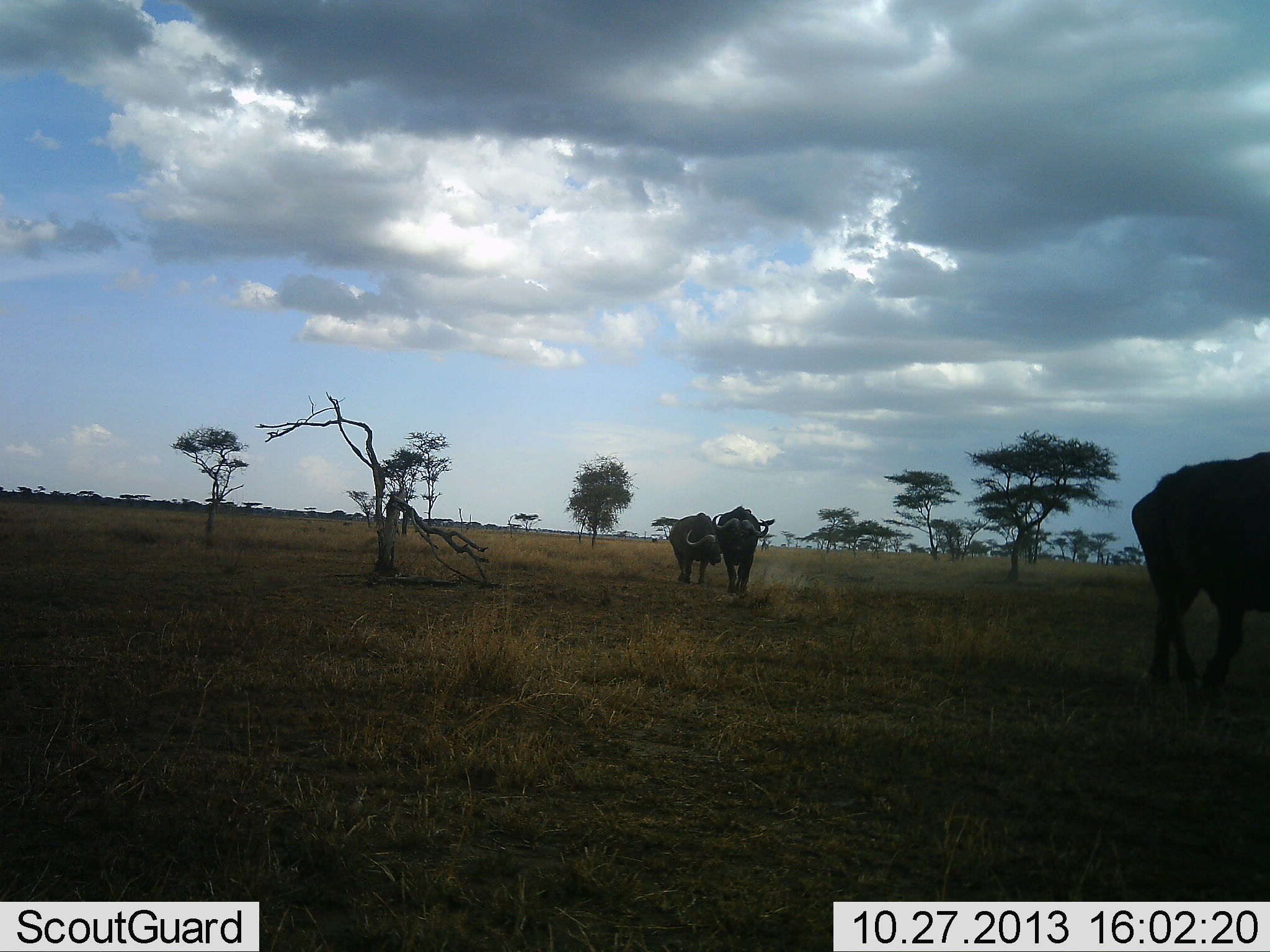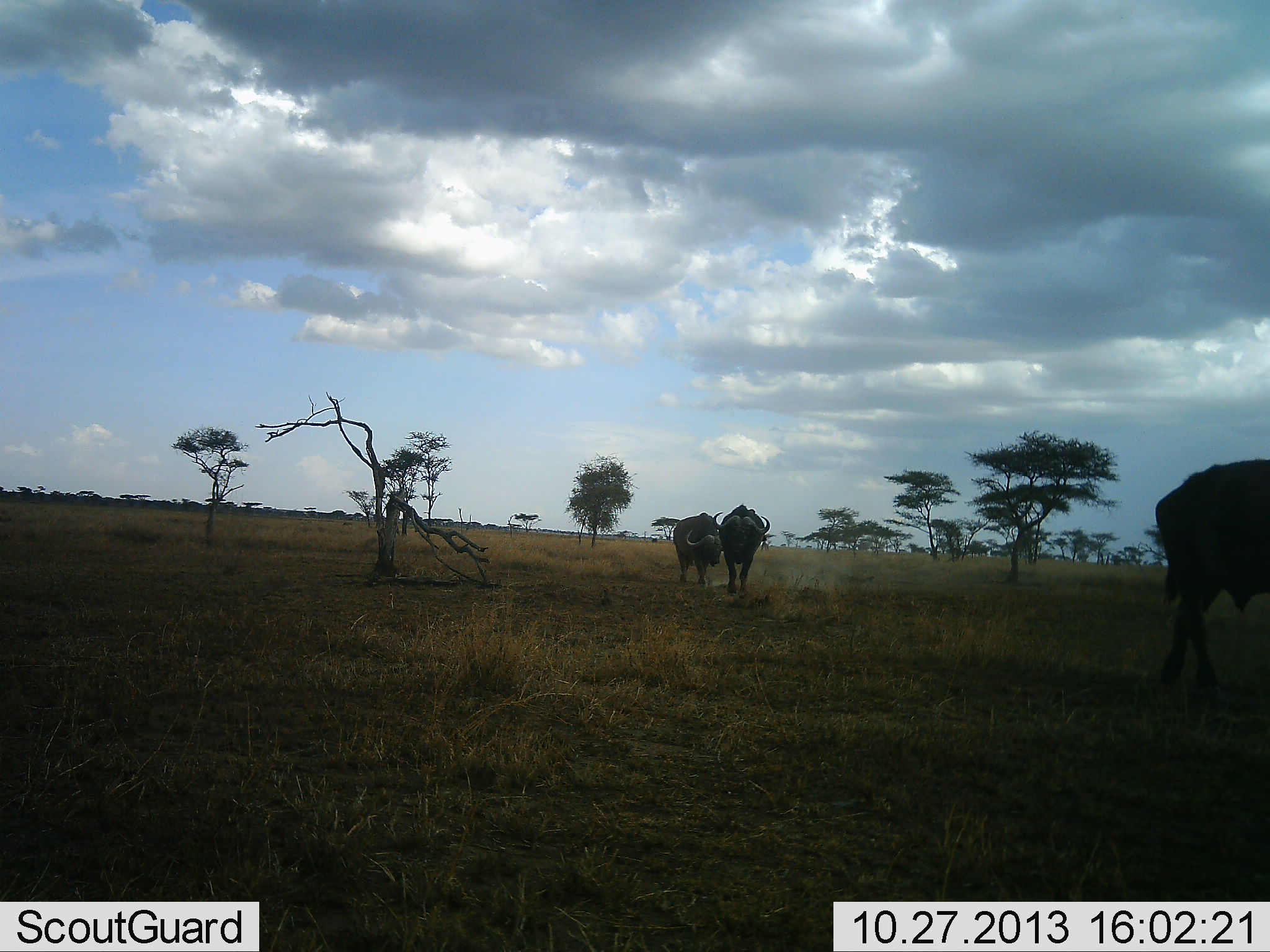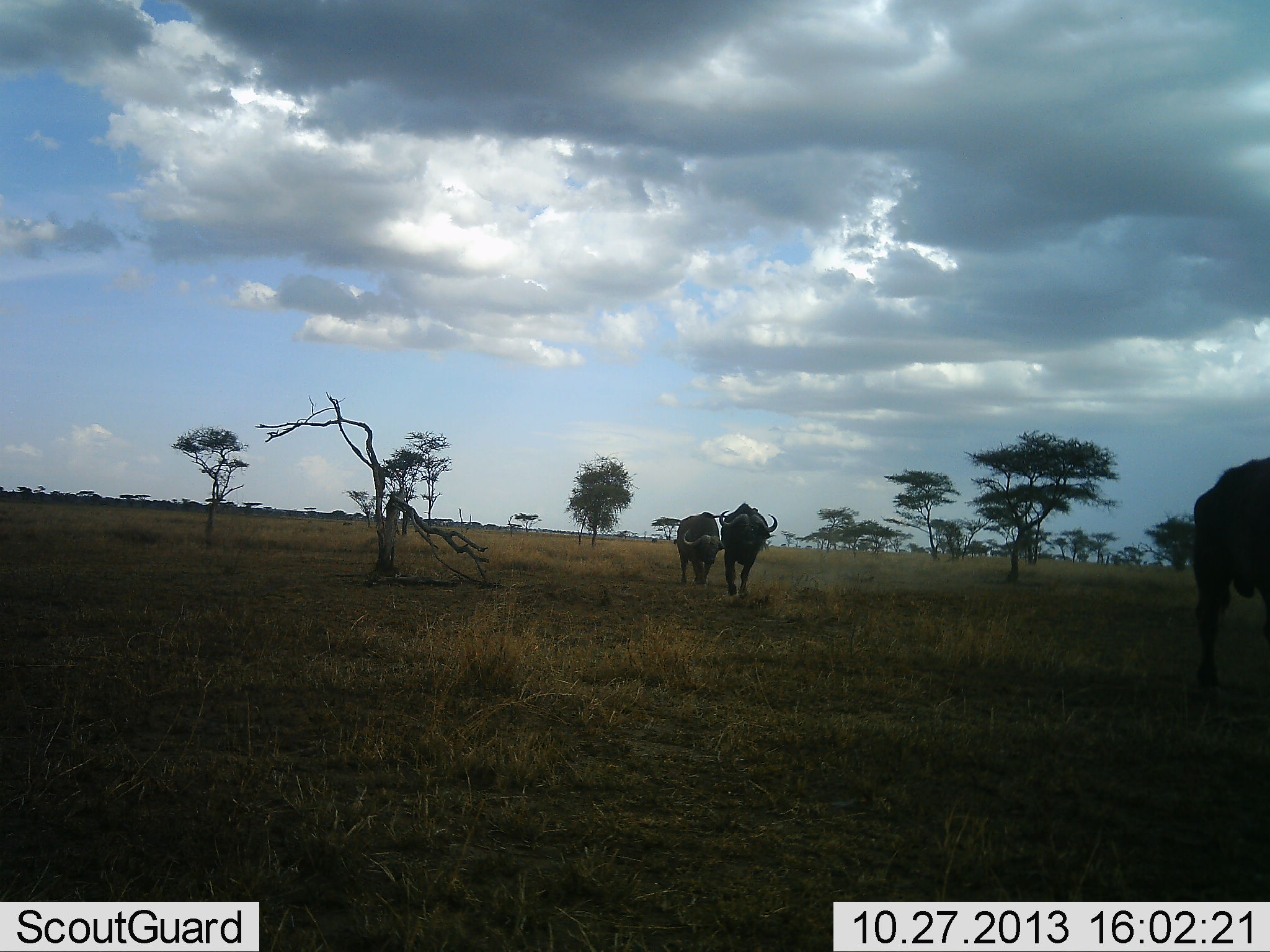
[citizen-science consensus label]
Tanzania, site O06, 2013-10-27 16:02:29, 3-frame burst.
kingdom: Animalia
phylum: Chordata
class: Mammalia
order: Artiodactyla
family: Bovidae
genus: Syncerus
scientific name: Syncerus caffer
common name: cape buffalo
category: buffalo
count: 3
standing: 15%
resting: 3%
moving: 85%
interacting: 3%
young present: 0%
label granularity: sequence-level